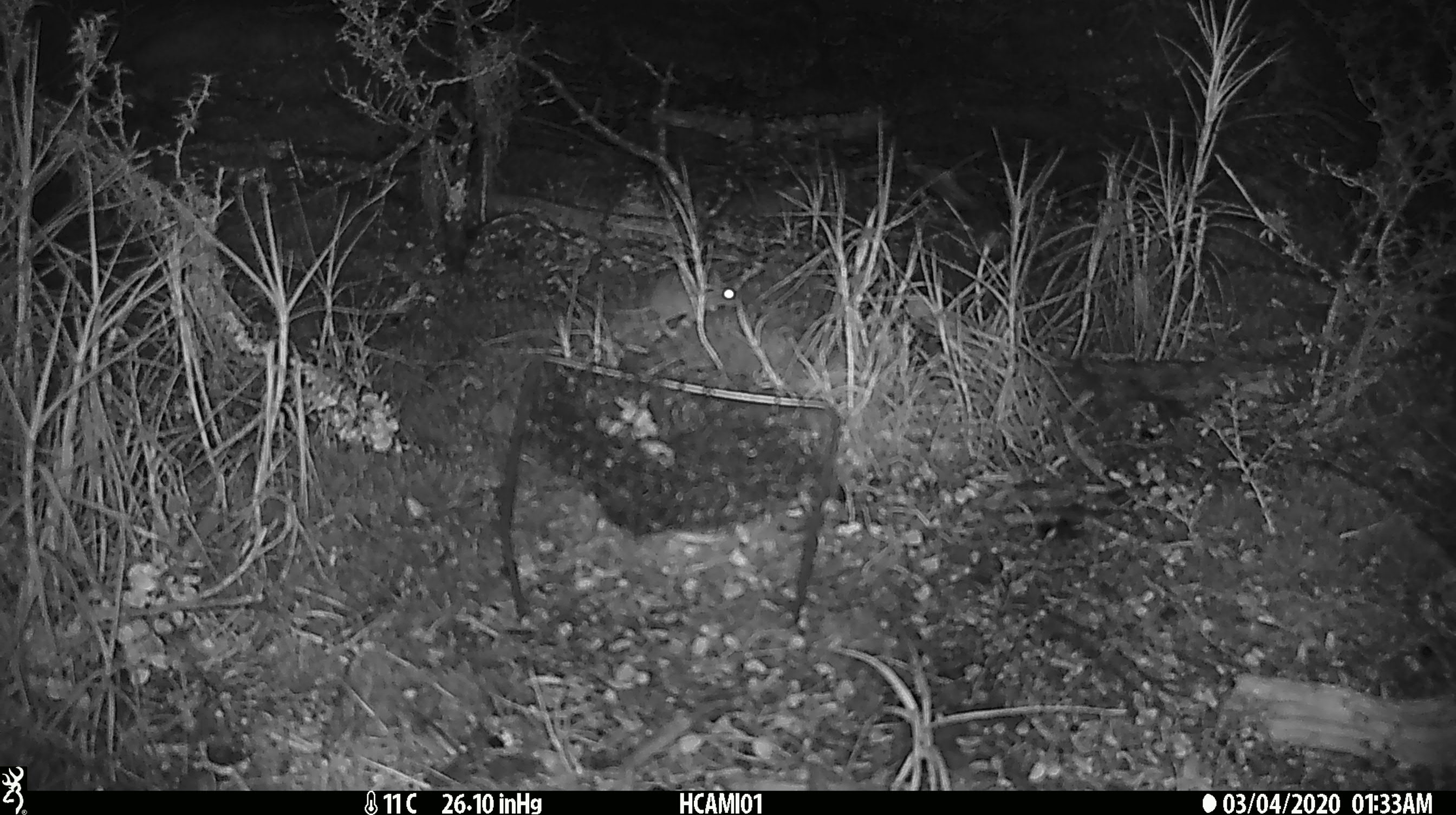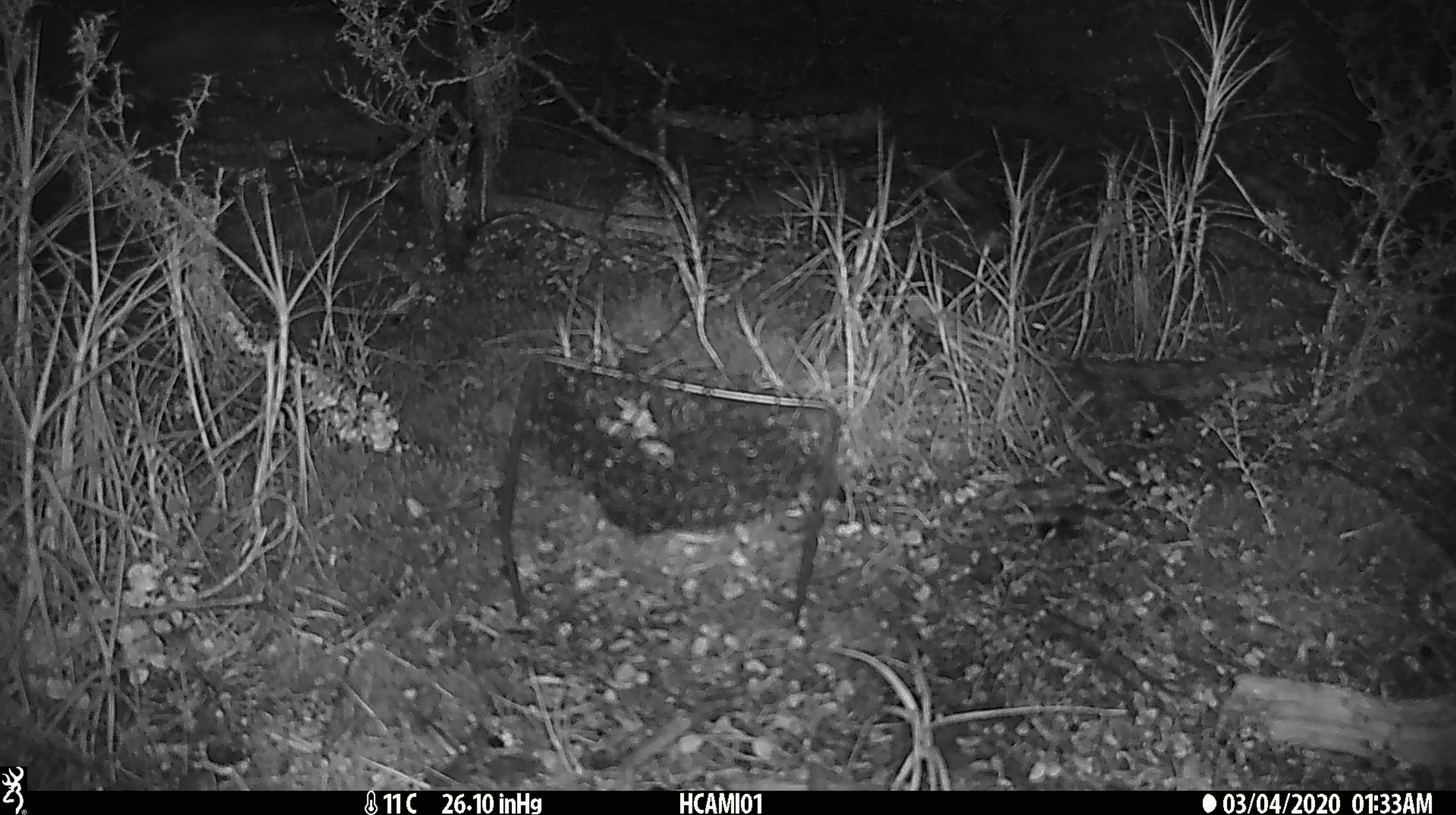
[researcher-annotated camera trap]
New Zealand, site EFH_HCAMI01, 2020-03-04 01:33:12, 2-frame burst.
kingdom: Animalia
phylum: Chordata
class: Mammalia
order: Rodentia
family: Muridae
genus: Mus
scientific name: Mus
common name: mouse